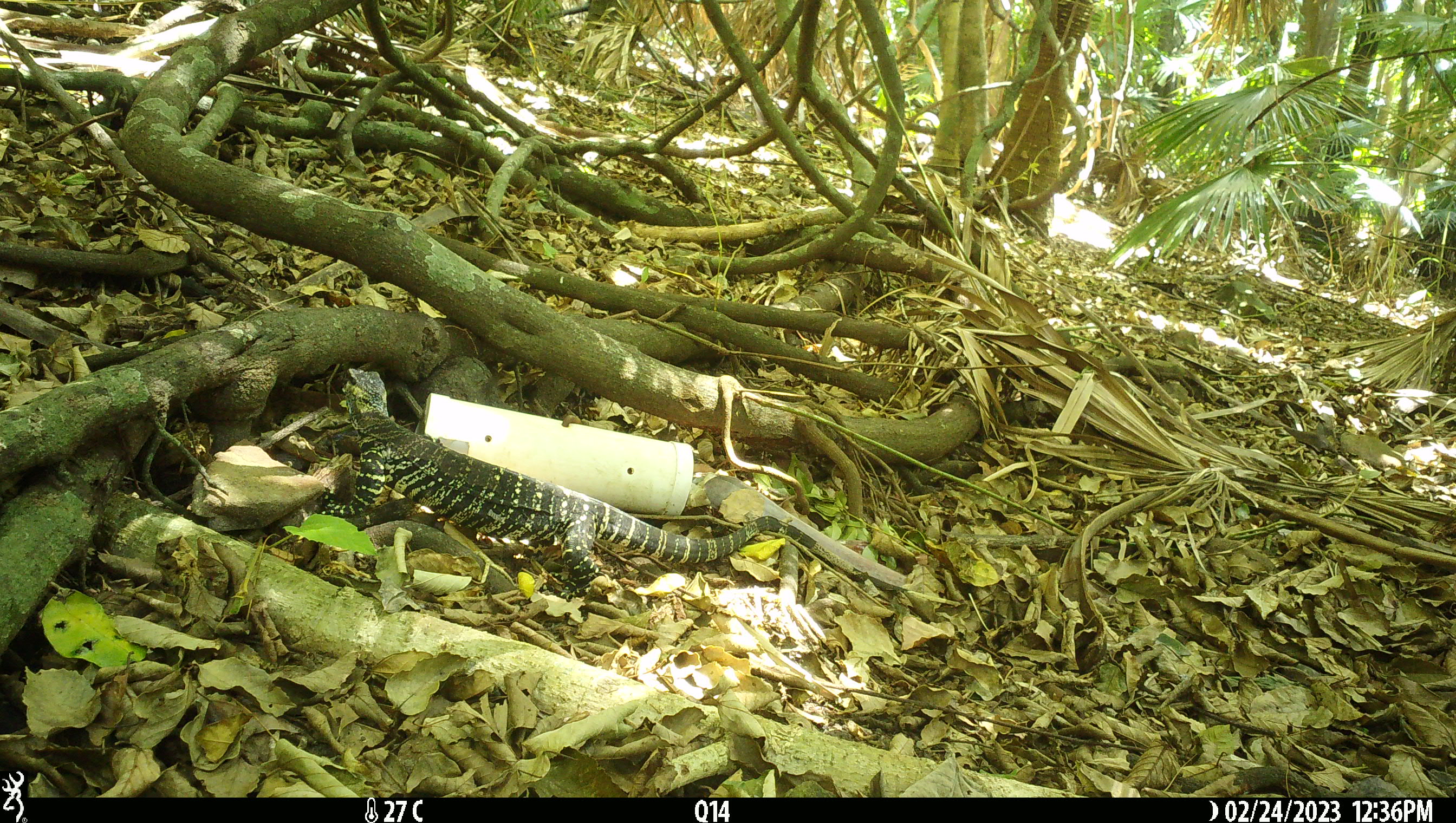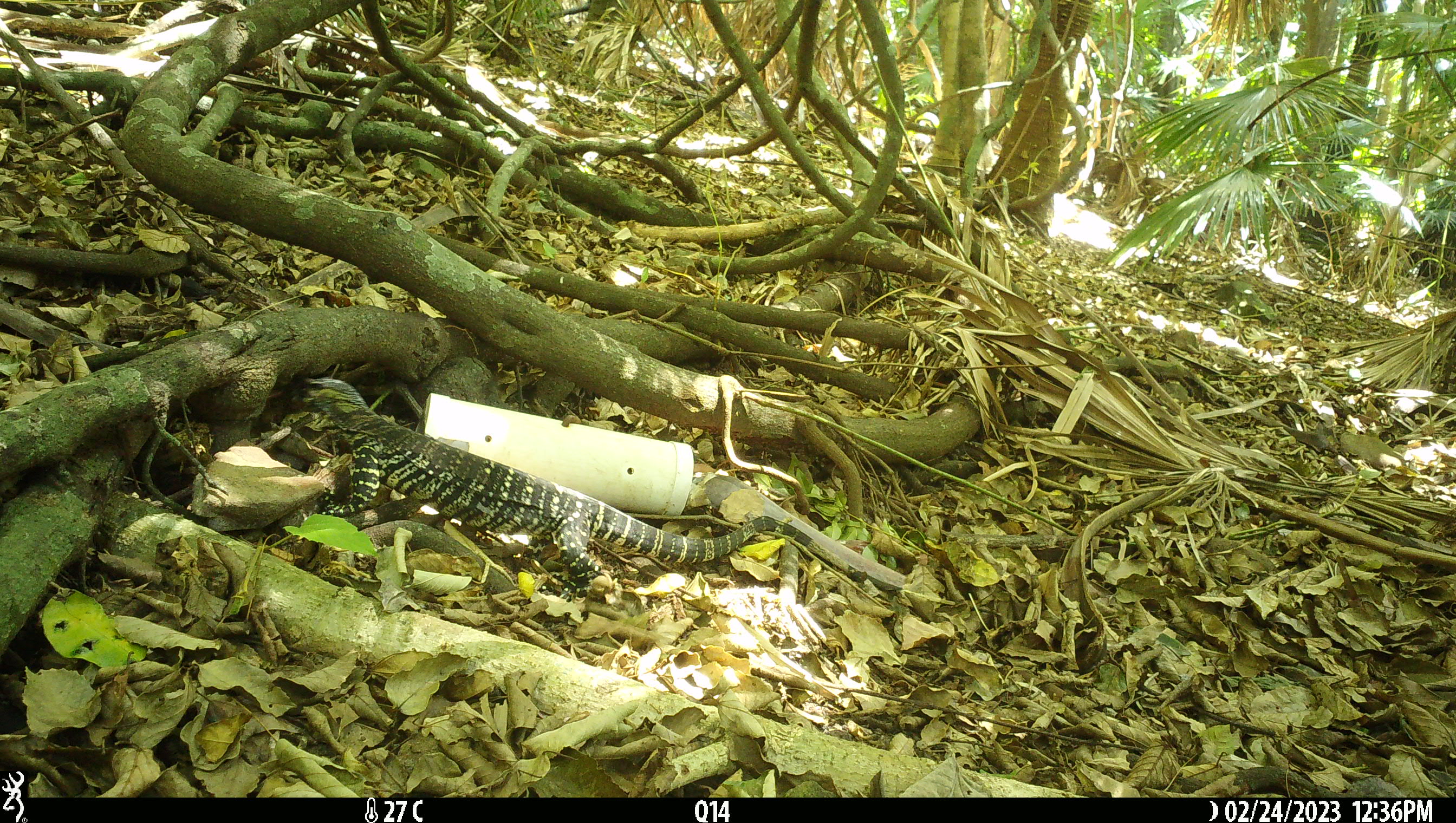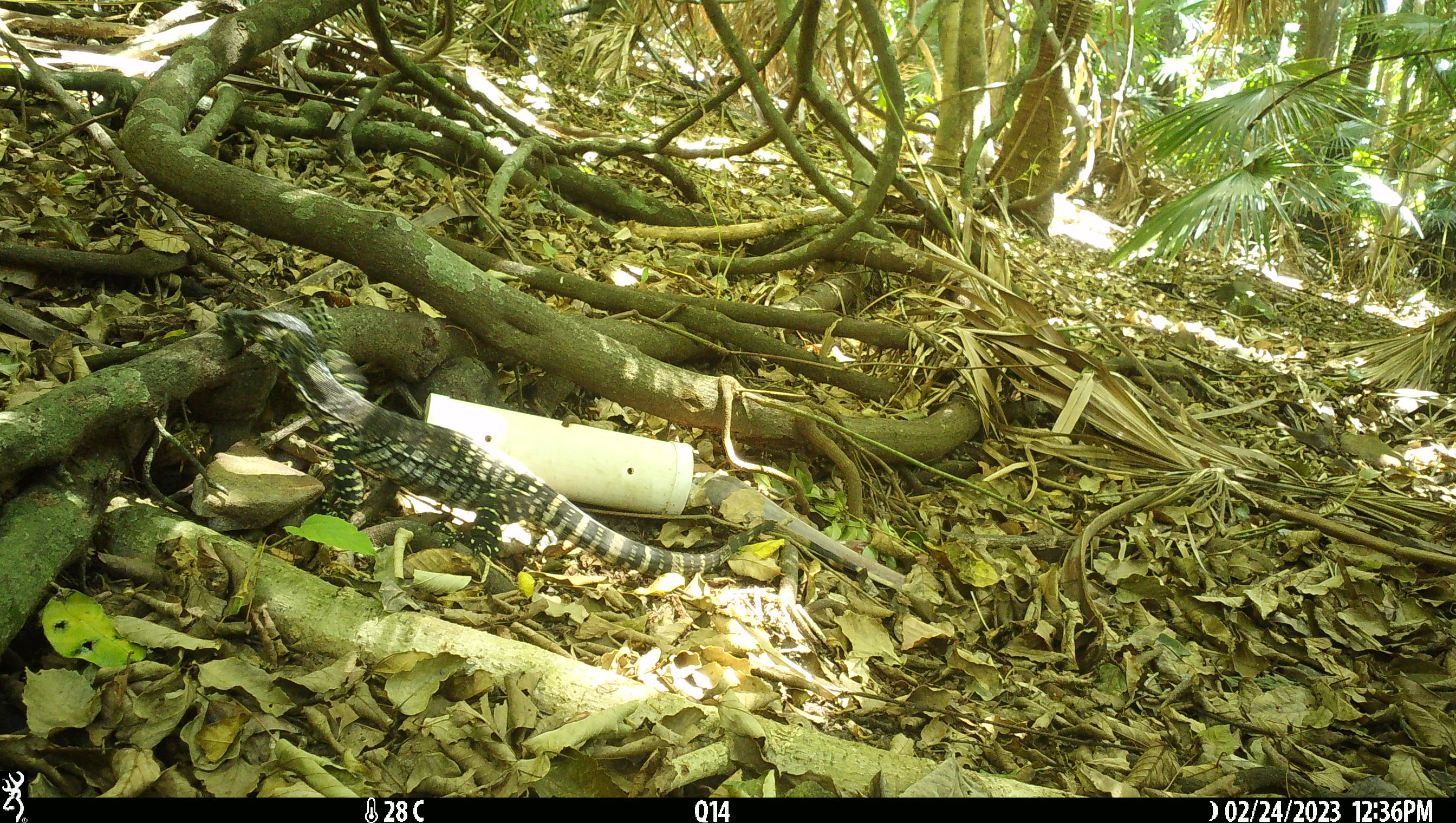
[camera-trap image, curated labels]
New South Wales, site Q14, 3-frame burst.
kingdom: Animalia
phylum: Chordata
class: Reptilia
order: Squamata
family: Varanidae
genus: Varanus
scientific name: Varanus varius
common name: lace monitor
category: goanna